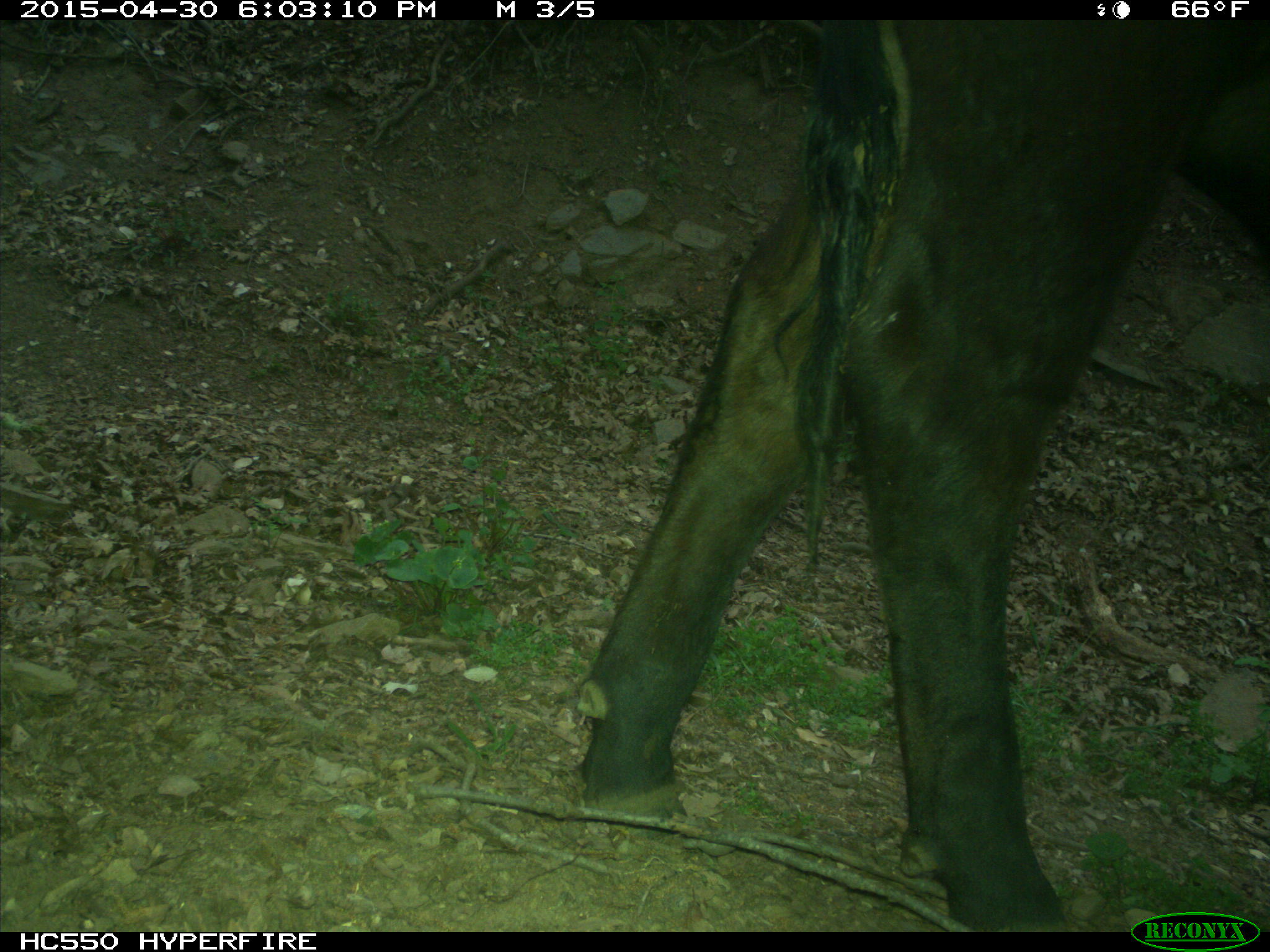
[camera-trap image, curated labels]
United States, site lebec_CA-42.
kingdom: Animalia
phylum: Chordata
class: Mammalia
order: Artiodactyla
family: Bovidae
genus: Bos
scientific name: Bos taurus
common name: domestic cow